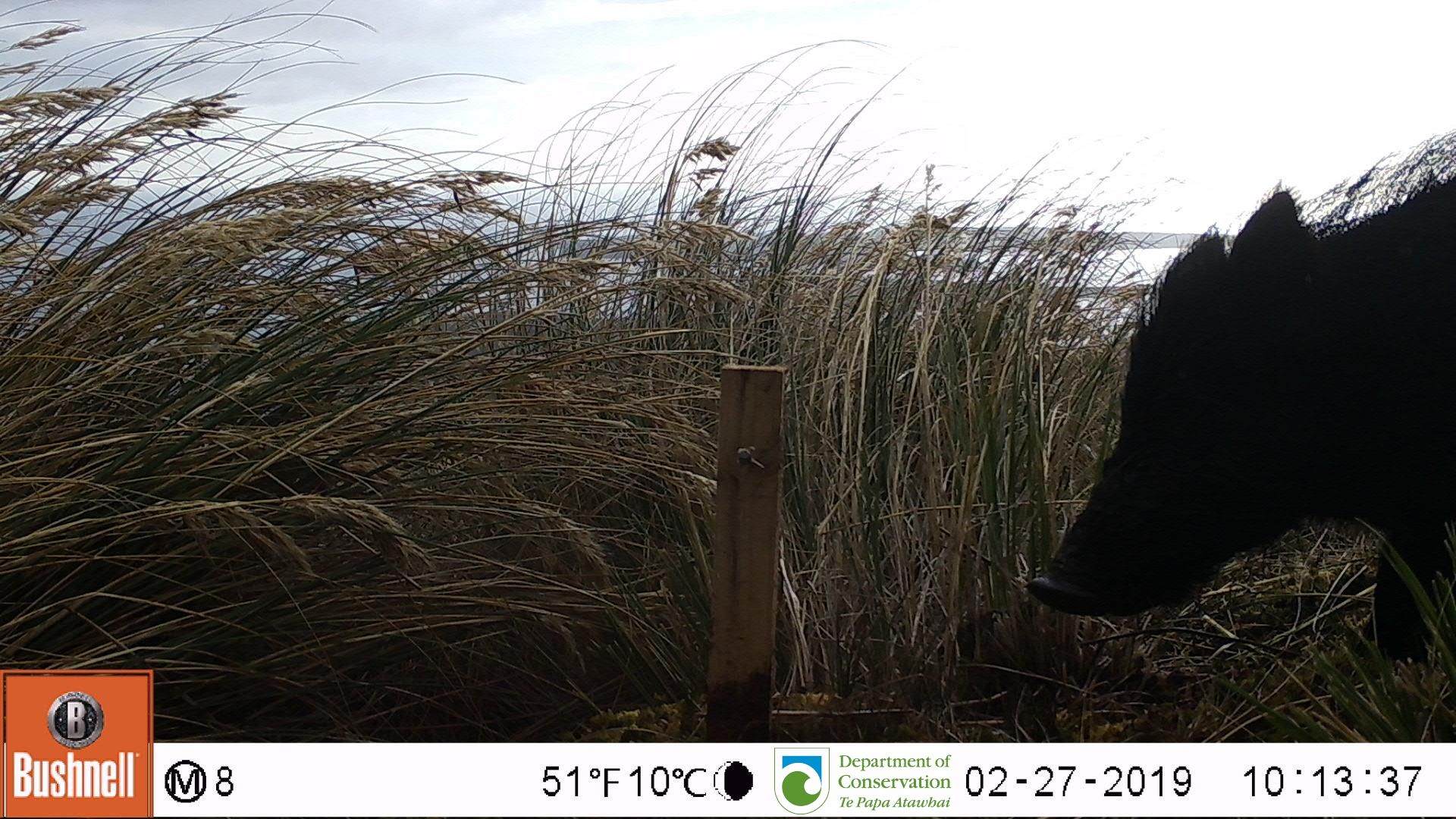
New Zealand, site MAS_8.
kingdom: Animalia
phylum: Chordata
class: Mammalia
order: Artiodactyla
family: Suidae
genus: Sus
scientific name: Sus scrofa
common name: pig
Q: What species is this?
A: Pig (Sus scrofa).